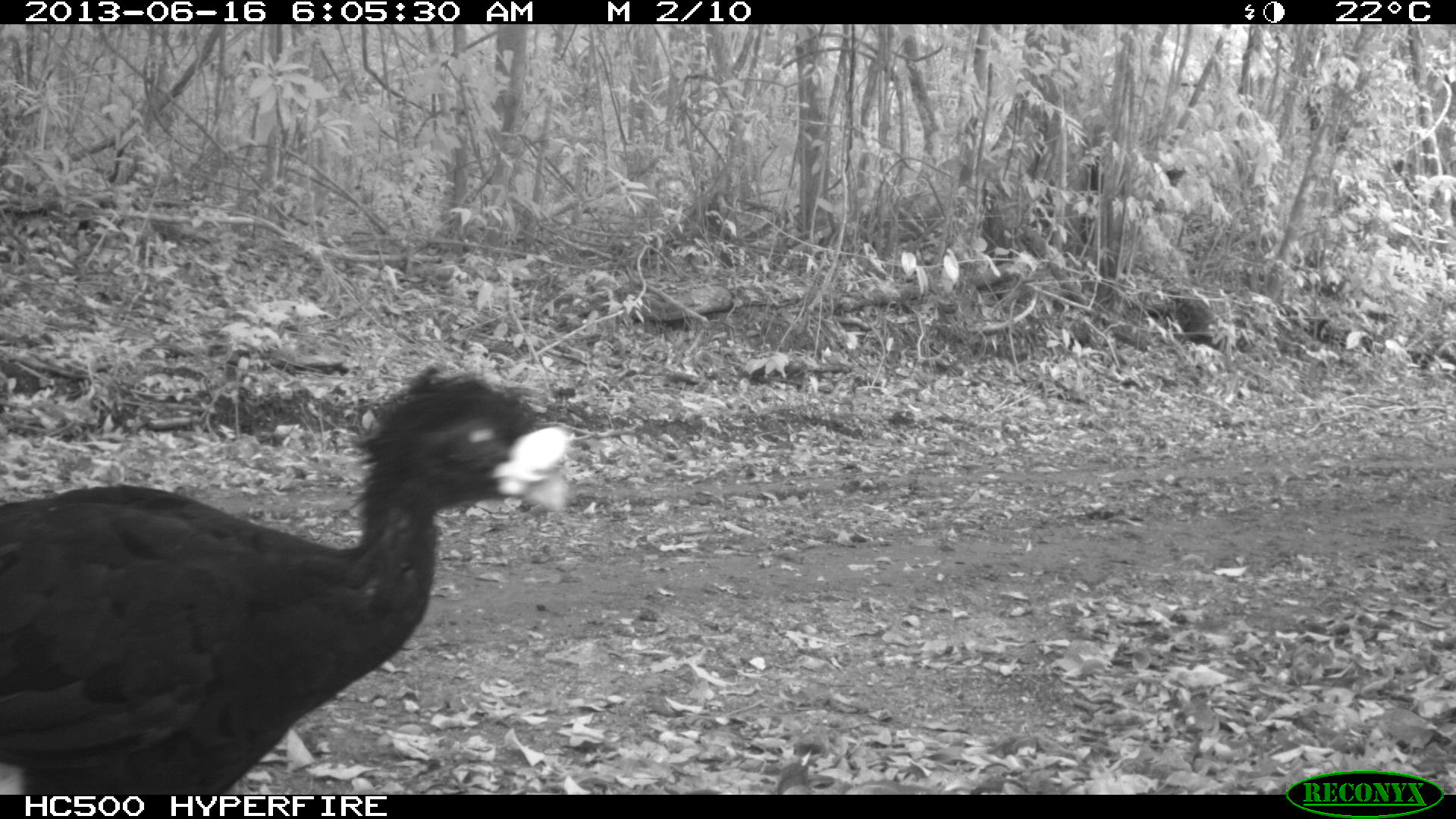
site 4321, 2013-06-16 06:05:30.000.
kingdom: Animalia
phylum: Chordata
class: Aves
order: Galliformes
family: Cracidae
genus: Crax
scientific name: Crax rubra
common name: great curassow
Crax rubra (great curassow), count 1, sex male.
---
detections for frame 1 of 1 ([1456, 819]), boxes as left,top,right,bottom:
crax rubra: 0,363,576,790